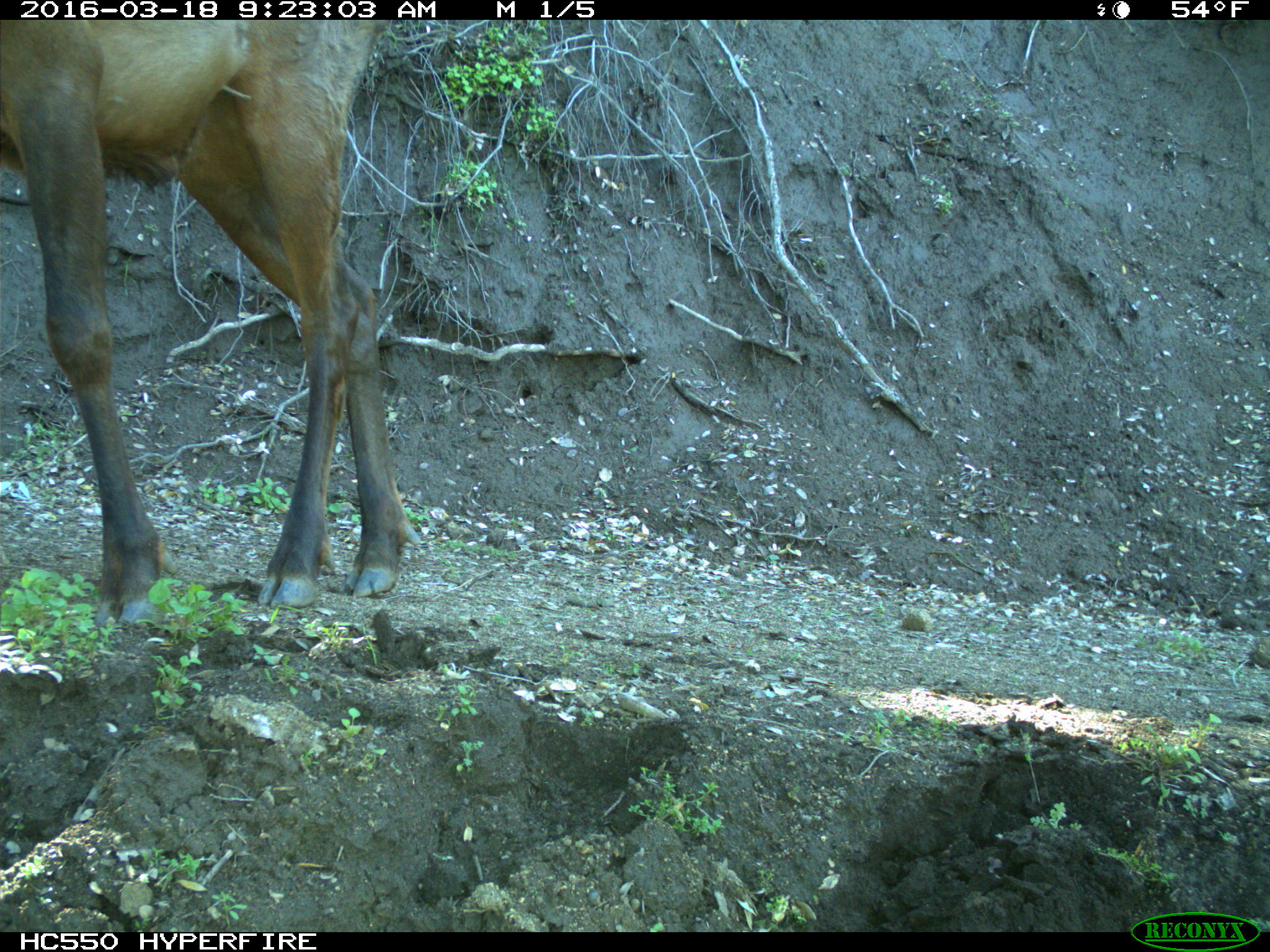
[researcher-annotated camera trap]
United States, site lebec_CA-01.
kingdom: Animalia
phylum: Chordata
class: Mammalia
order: Artiodactyla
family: Cervidae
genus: Cervus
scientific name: Cervus canadensis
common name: elk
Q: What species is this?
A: Cervus canadensis (elk).